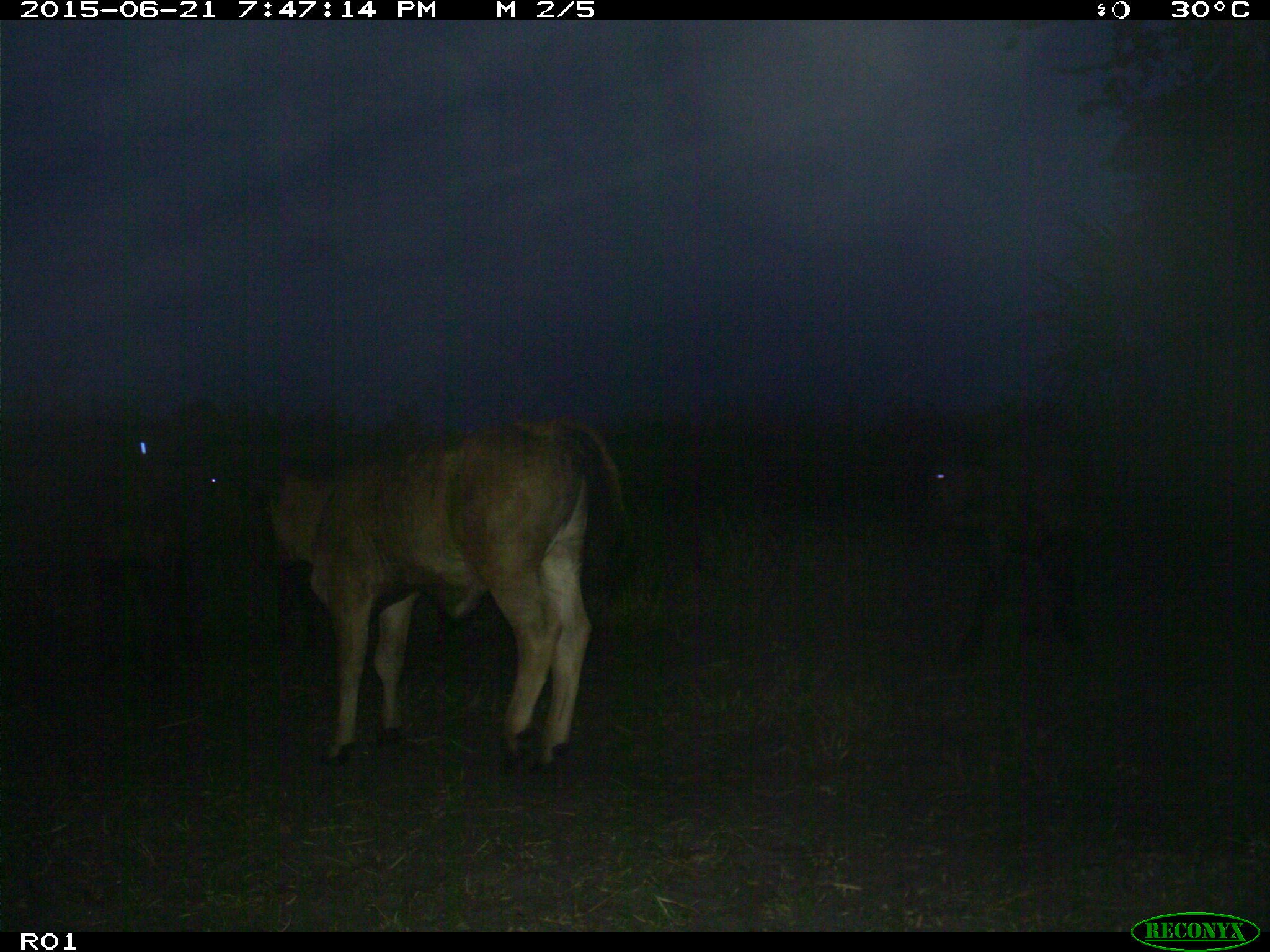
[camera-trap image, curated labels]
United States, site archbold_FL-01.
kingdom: Animalia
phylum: Chordata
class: Mammalia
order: Artiodactyla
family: Bovidae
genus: Bos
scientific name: Bos taurus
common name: domestic cow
Bos taurus (domestic cow).